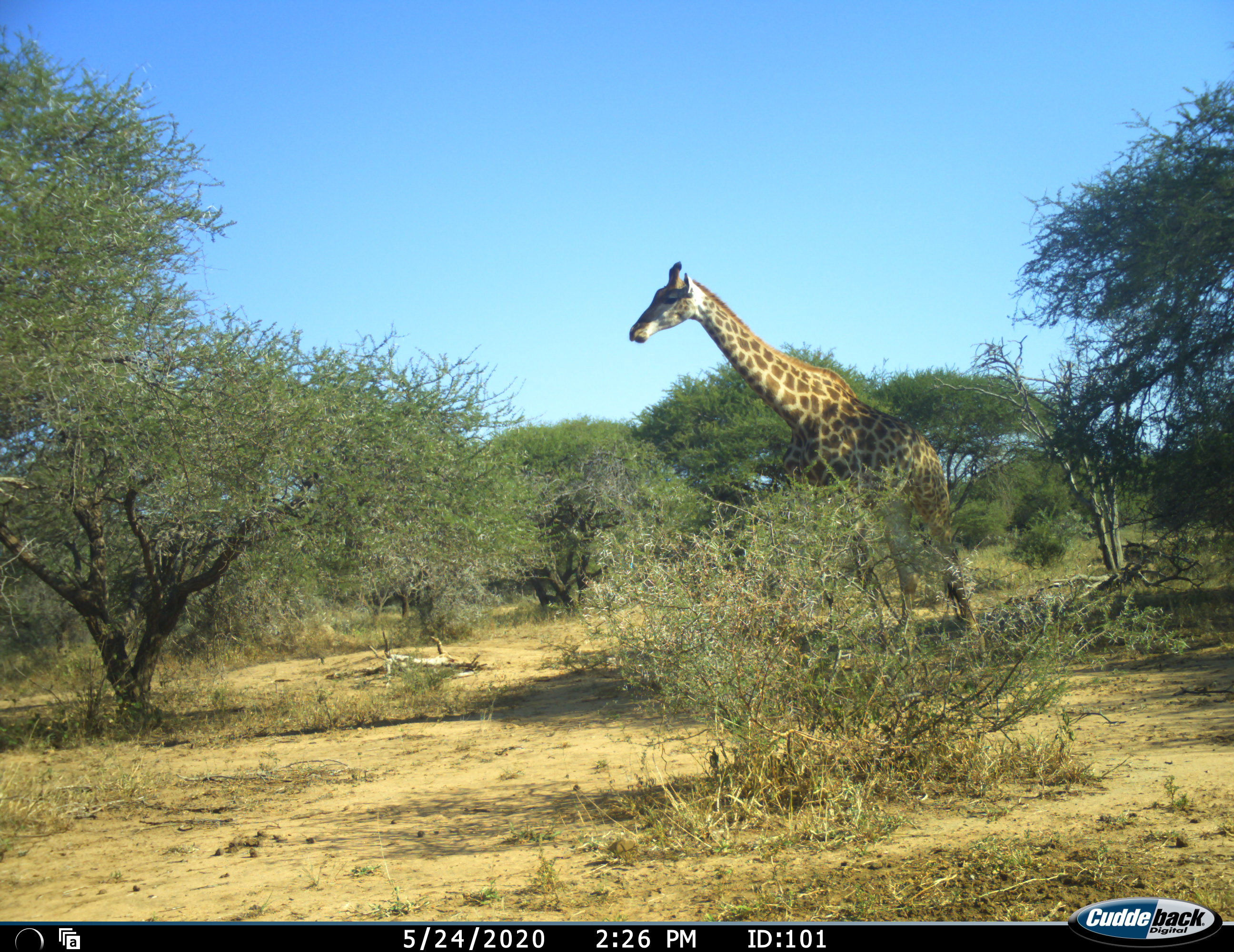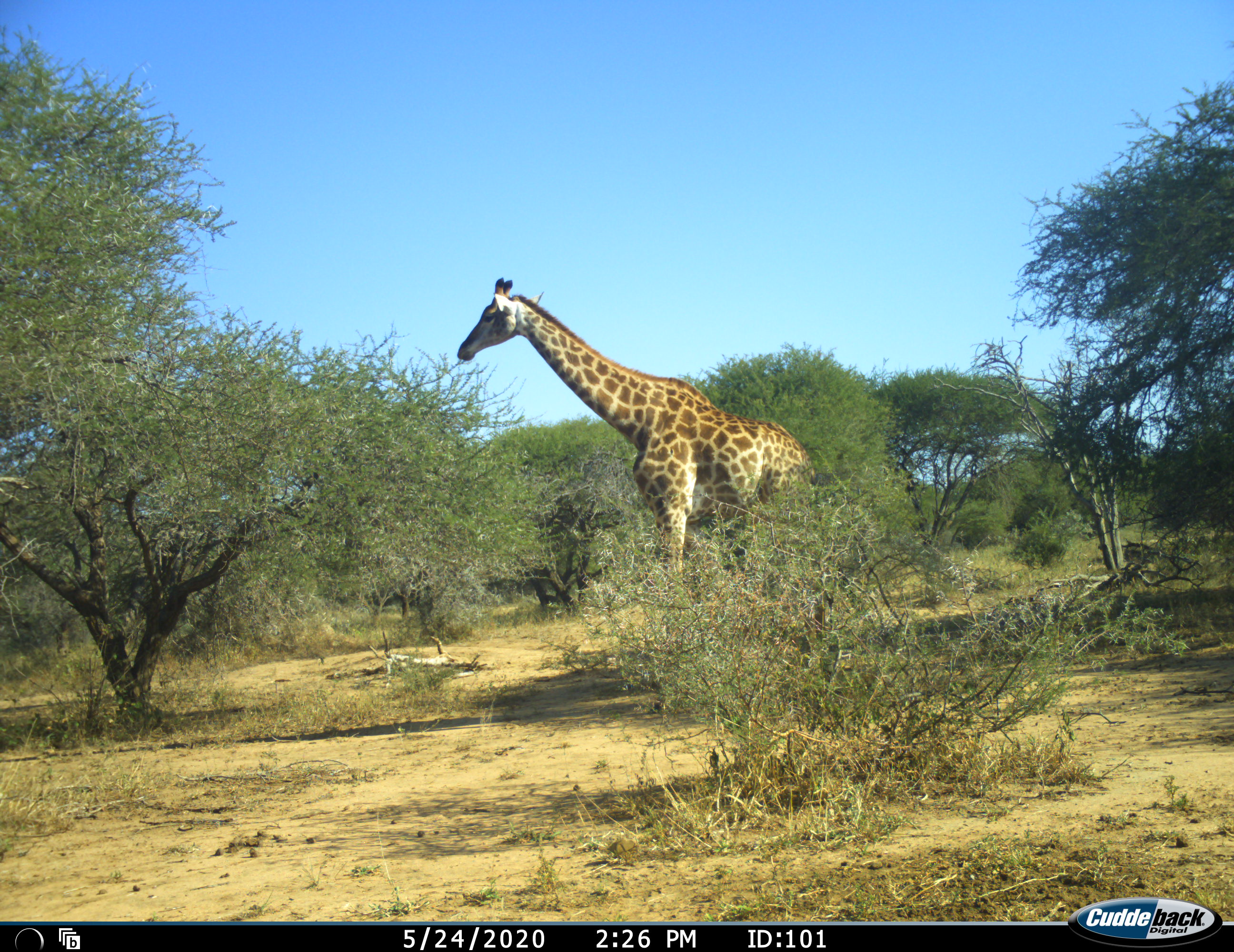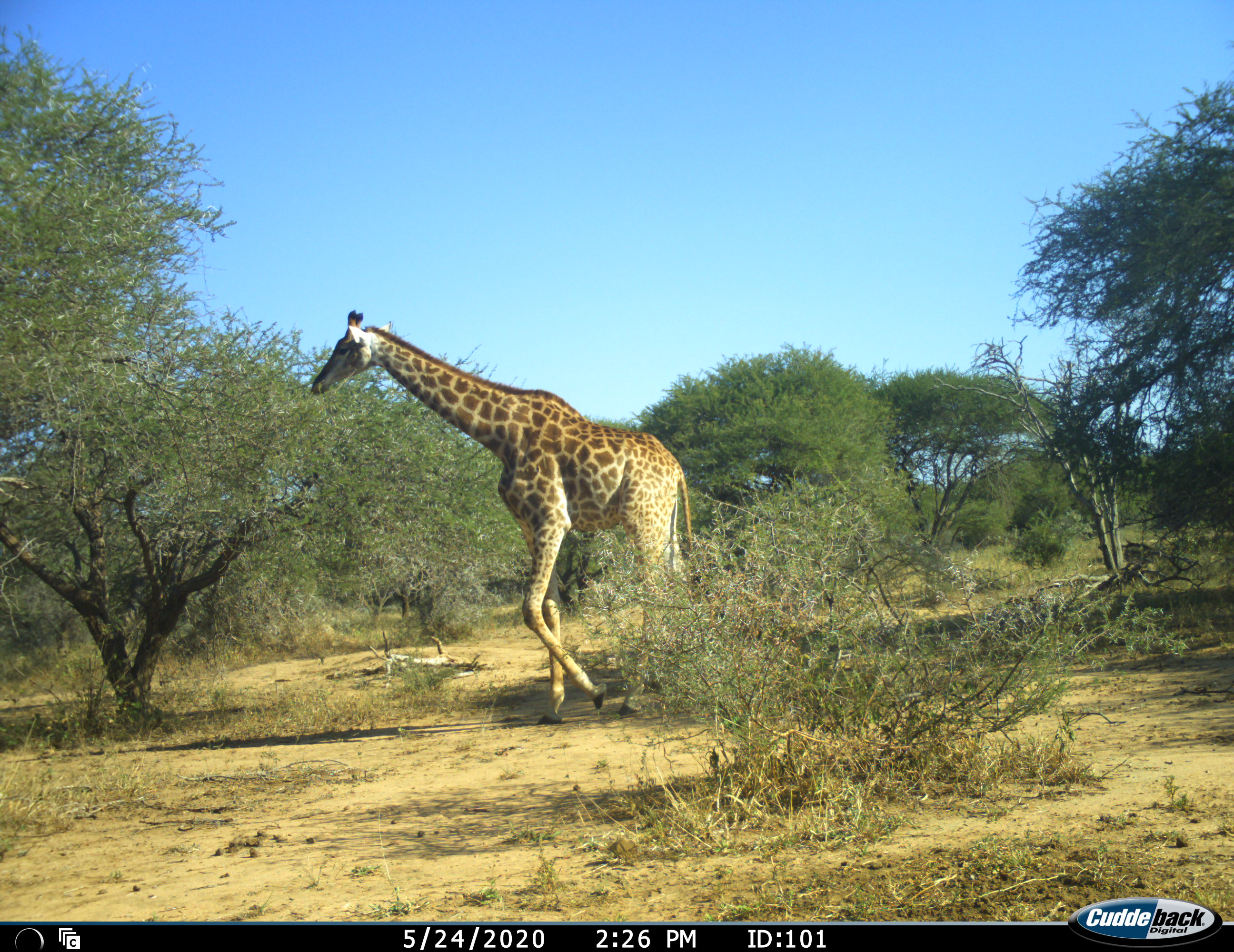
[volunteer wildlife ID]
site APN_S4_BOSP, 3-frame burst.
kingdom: Animalia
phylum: Chordata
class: Mammalia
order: Artiodactyla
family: Giraffidae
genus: Giraffa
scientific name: Giraffa camelopardalis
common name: giraffe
Giraffe (Giraffa camelopardalis), count 1. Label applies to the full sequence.